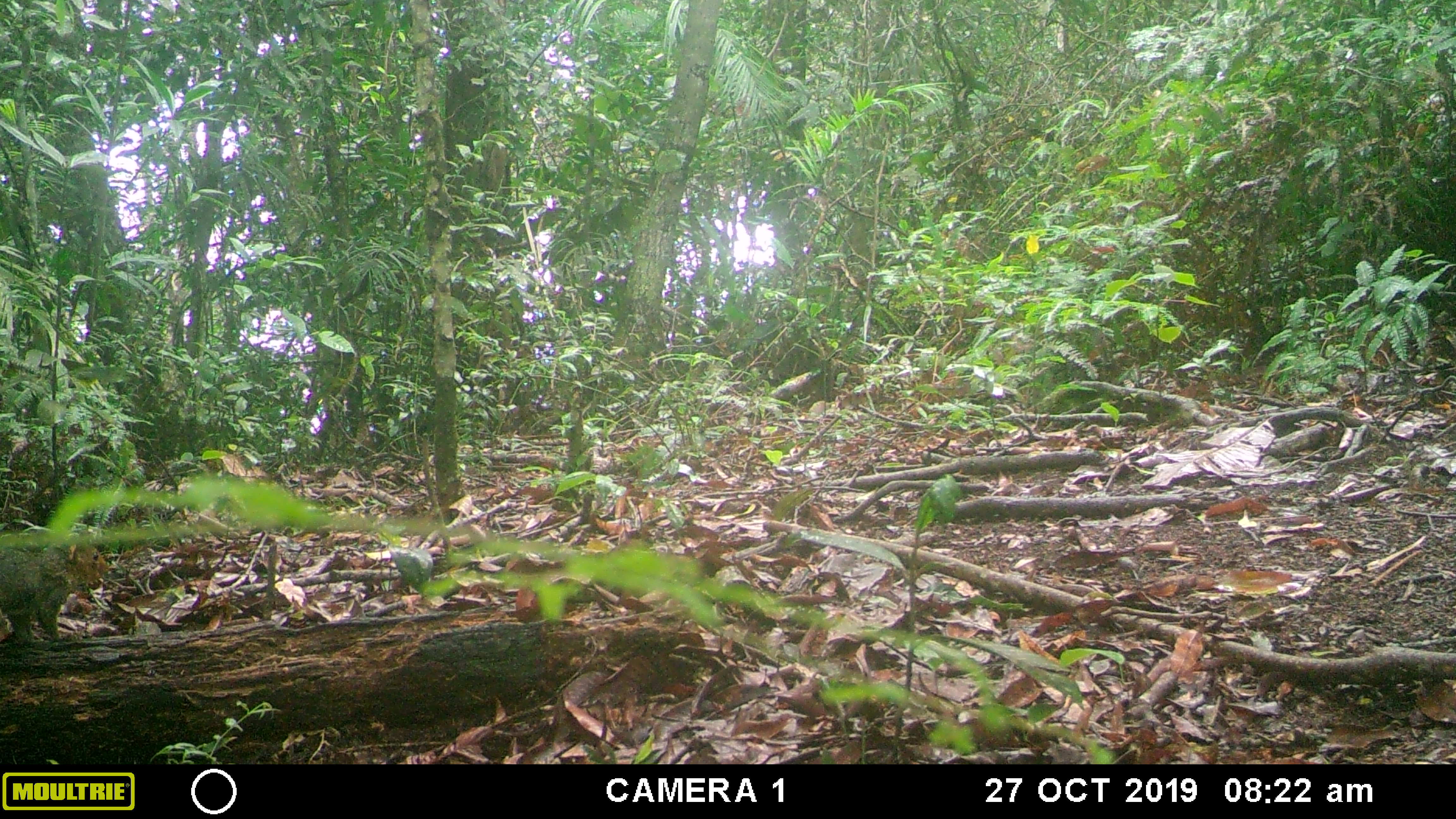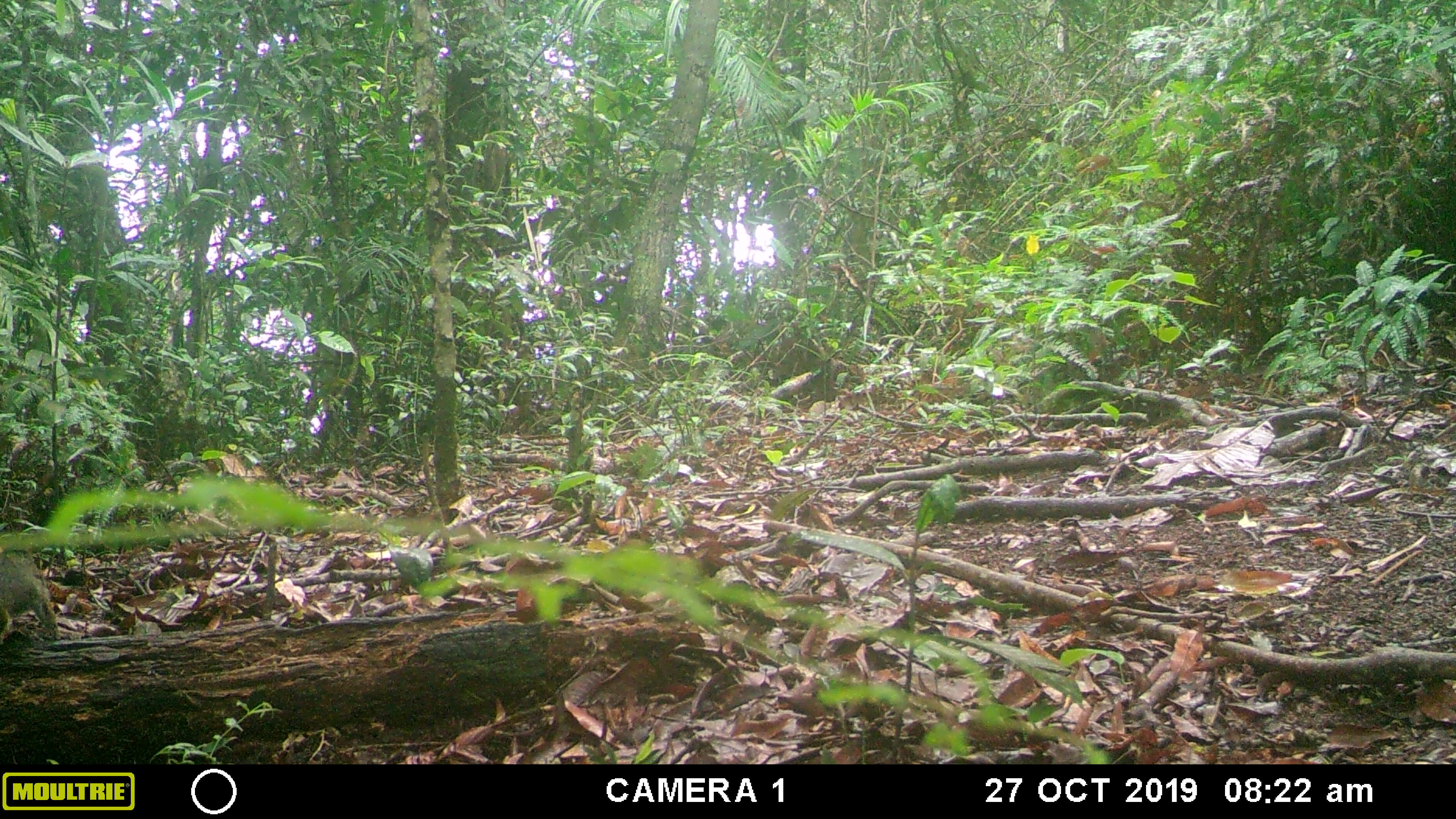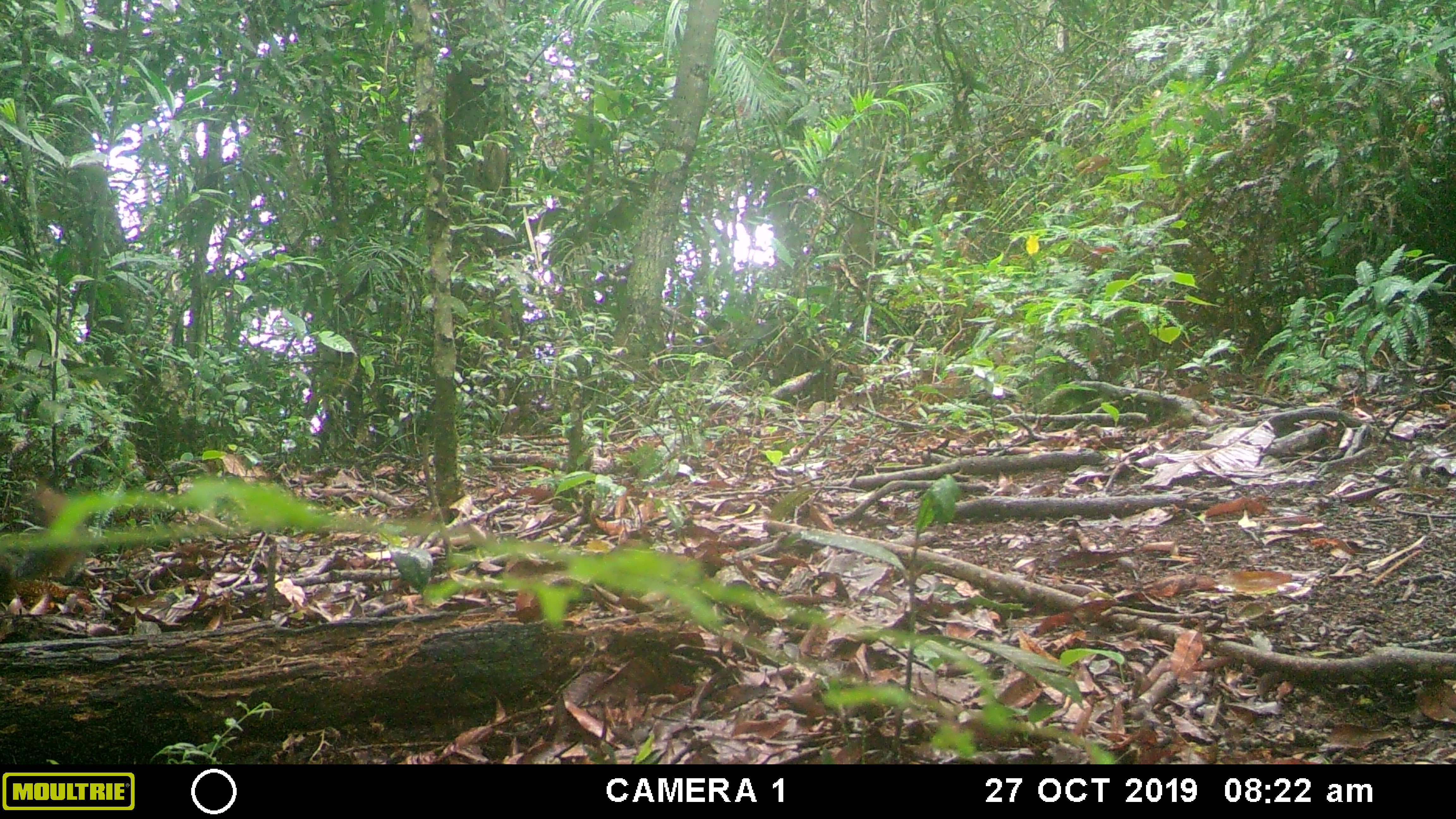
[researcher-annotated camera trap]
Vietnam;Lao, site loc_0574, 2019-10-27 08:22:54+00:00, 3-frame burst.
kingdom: Animalia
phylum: Chordata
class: Mammalia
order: Rodentia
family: Sciuridae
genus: Dremomys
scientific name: Dremomys rufigenis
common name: red-cheeked squirrel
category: red cheeked squirrel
Red cheeked squirrel (red-cheeked squirrel) (Dremomys rufigenis). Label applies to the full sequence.